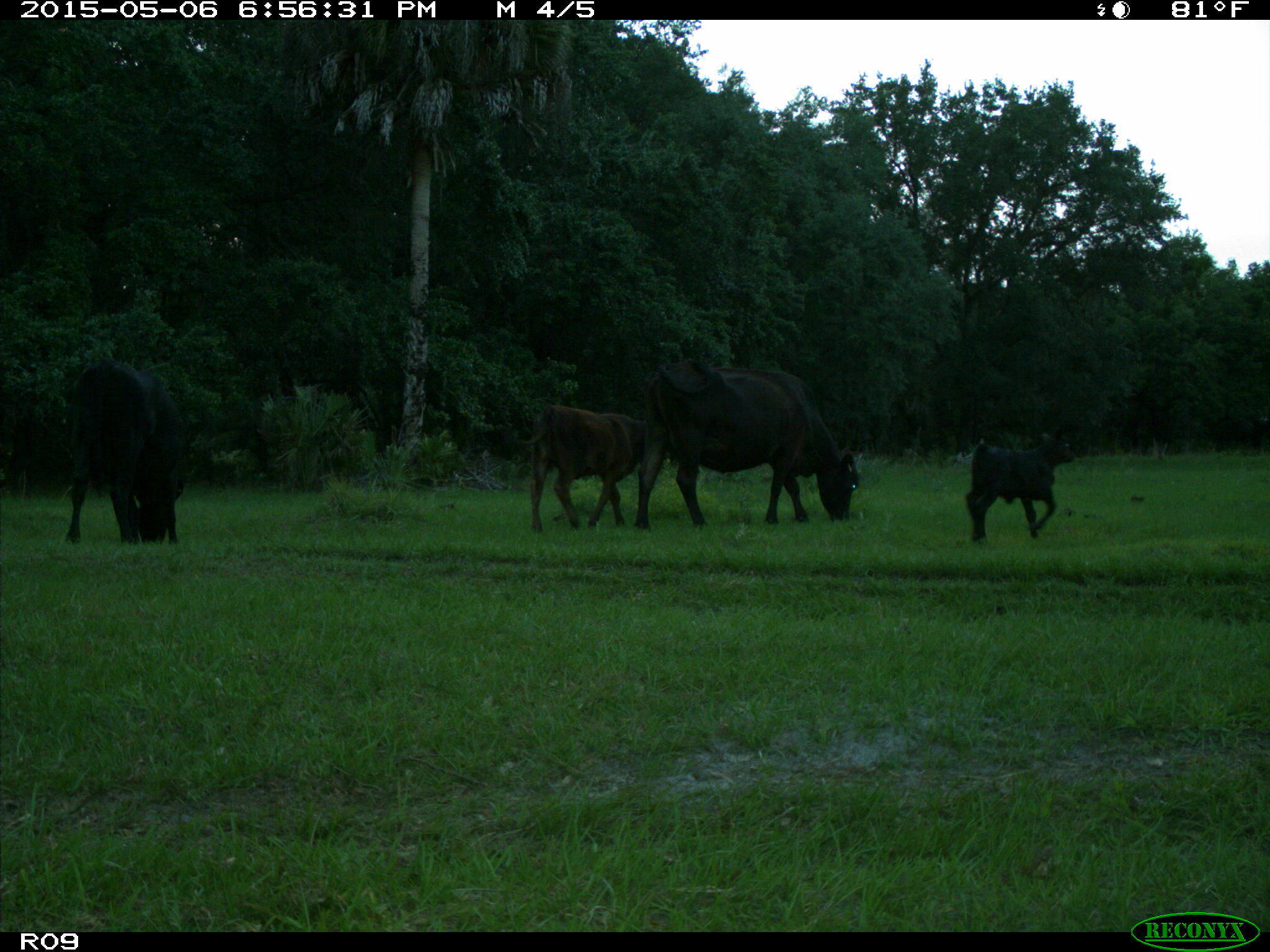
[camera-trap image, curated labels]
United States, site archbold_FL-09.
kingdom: Animalia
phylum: Chordata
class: Mammalia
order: Artiodactyla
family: Bovidae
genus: Bos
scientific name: Bos taurus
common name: domestic cow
Bos taurus (domestic cow).